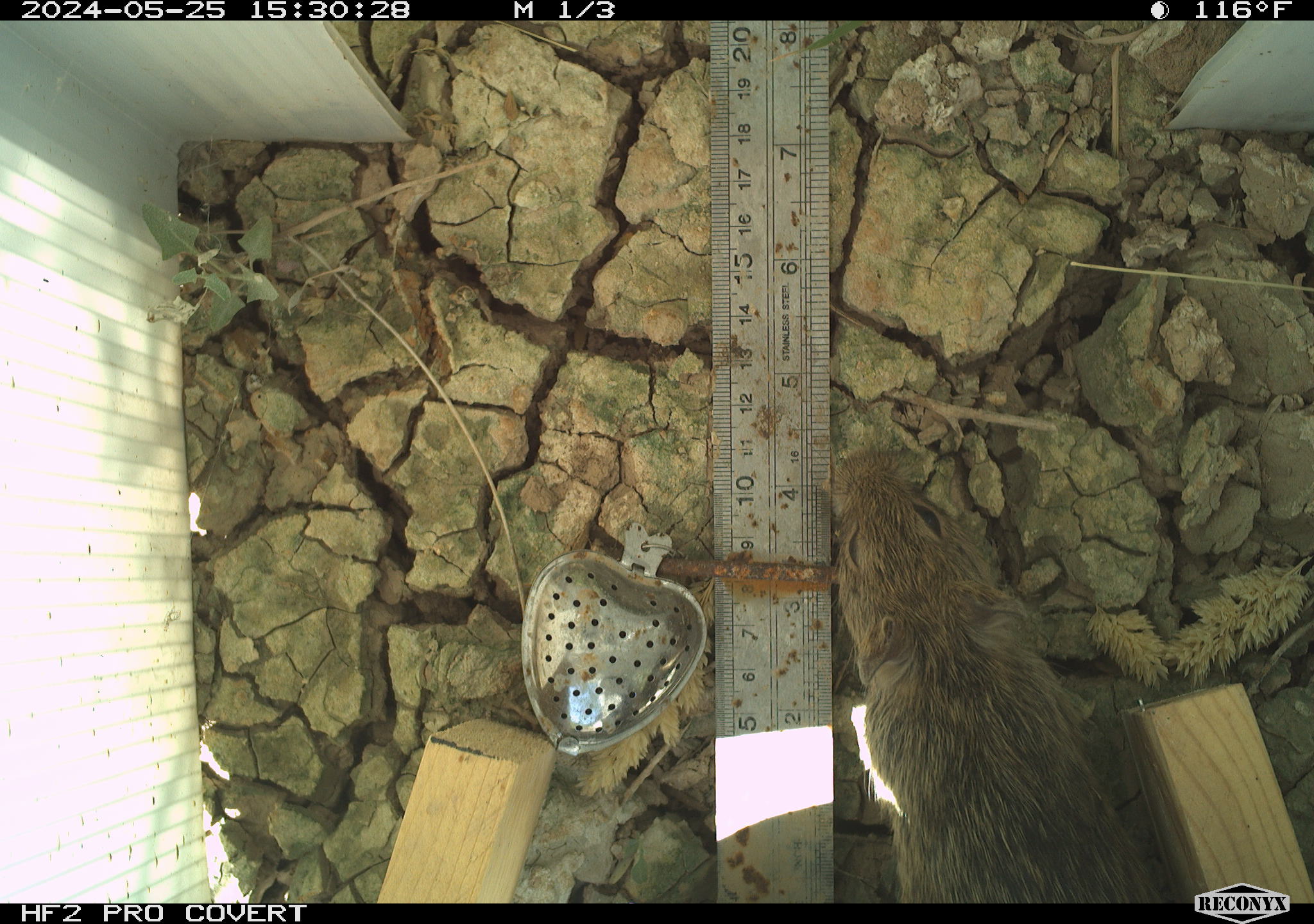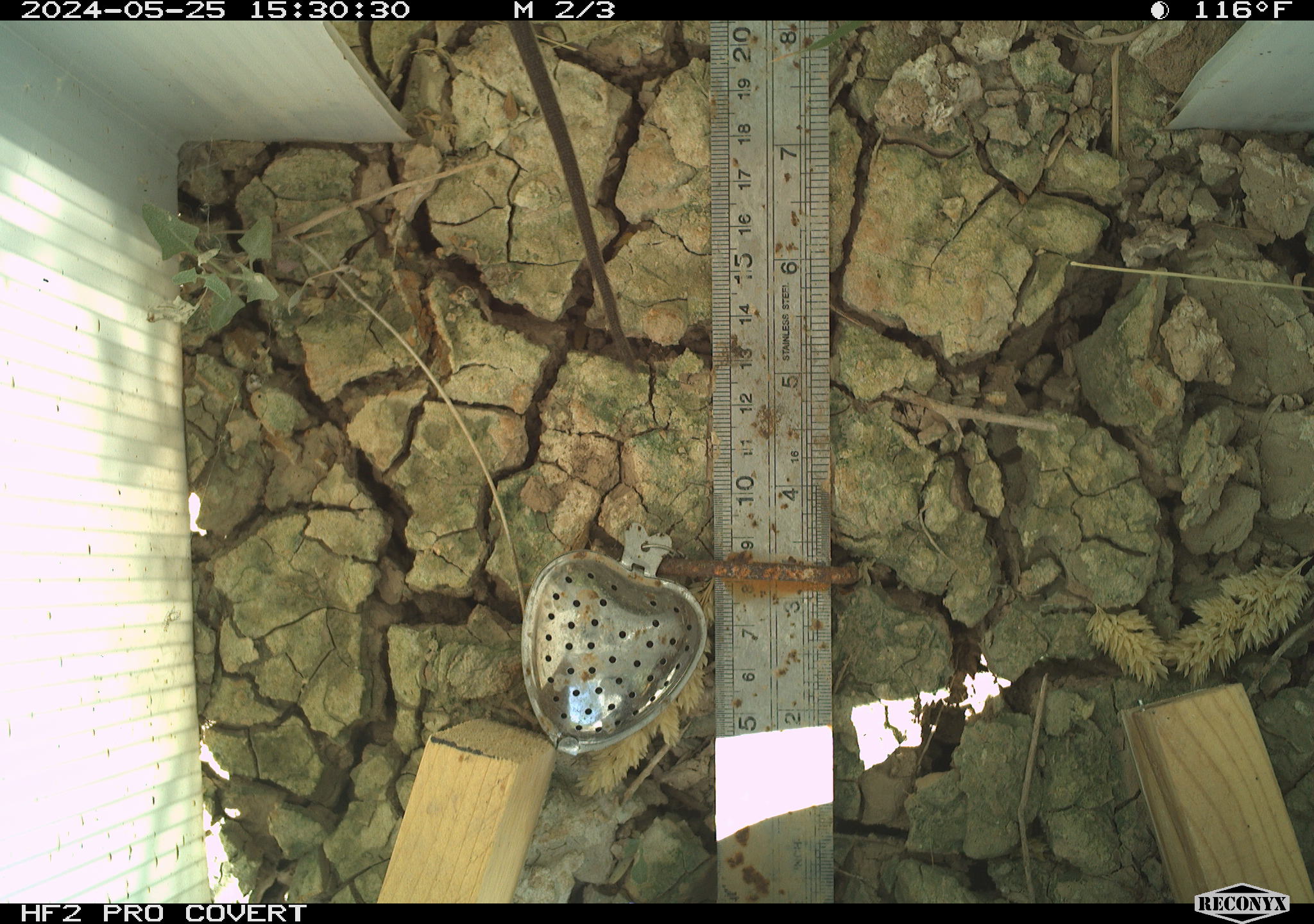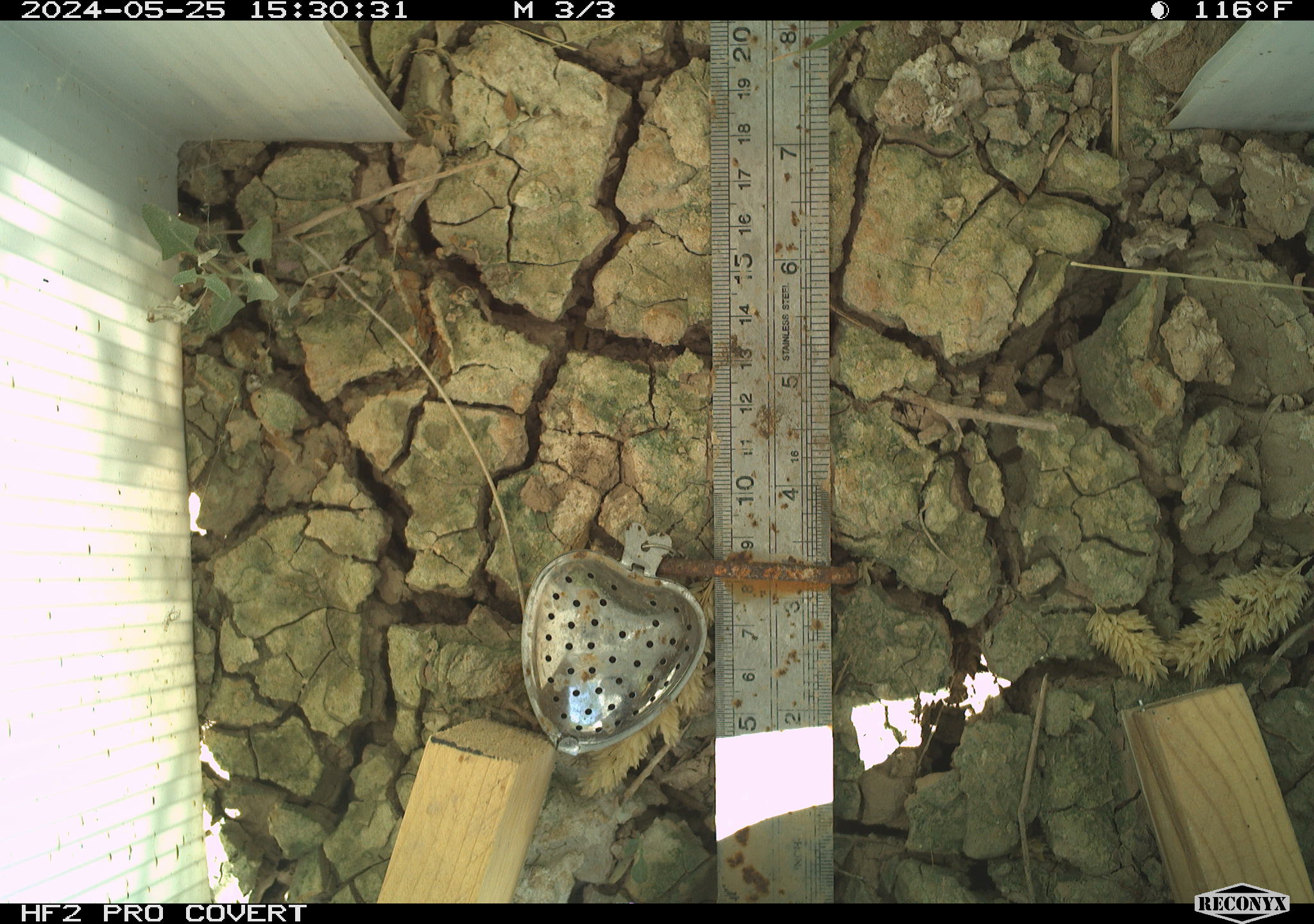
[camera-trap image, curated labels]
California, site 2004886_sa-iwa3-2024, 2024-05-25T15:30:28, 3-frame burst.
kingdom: Animalia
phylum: Chordata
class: Mammalia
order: Rodentia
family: Cricetidae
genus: Sigmodon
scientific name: Sigmodon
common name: cotton rat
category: sigmodon species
Sigmodon species (cotton rat) (Sigmodon).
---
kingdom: Animalia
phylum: Chordata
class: Mammalia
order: Rodentia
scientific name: Rodentia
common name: rodent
Rodent (Rodentia).